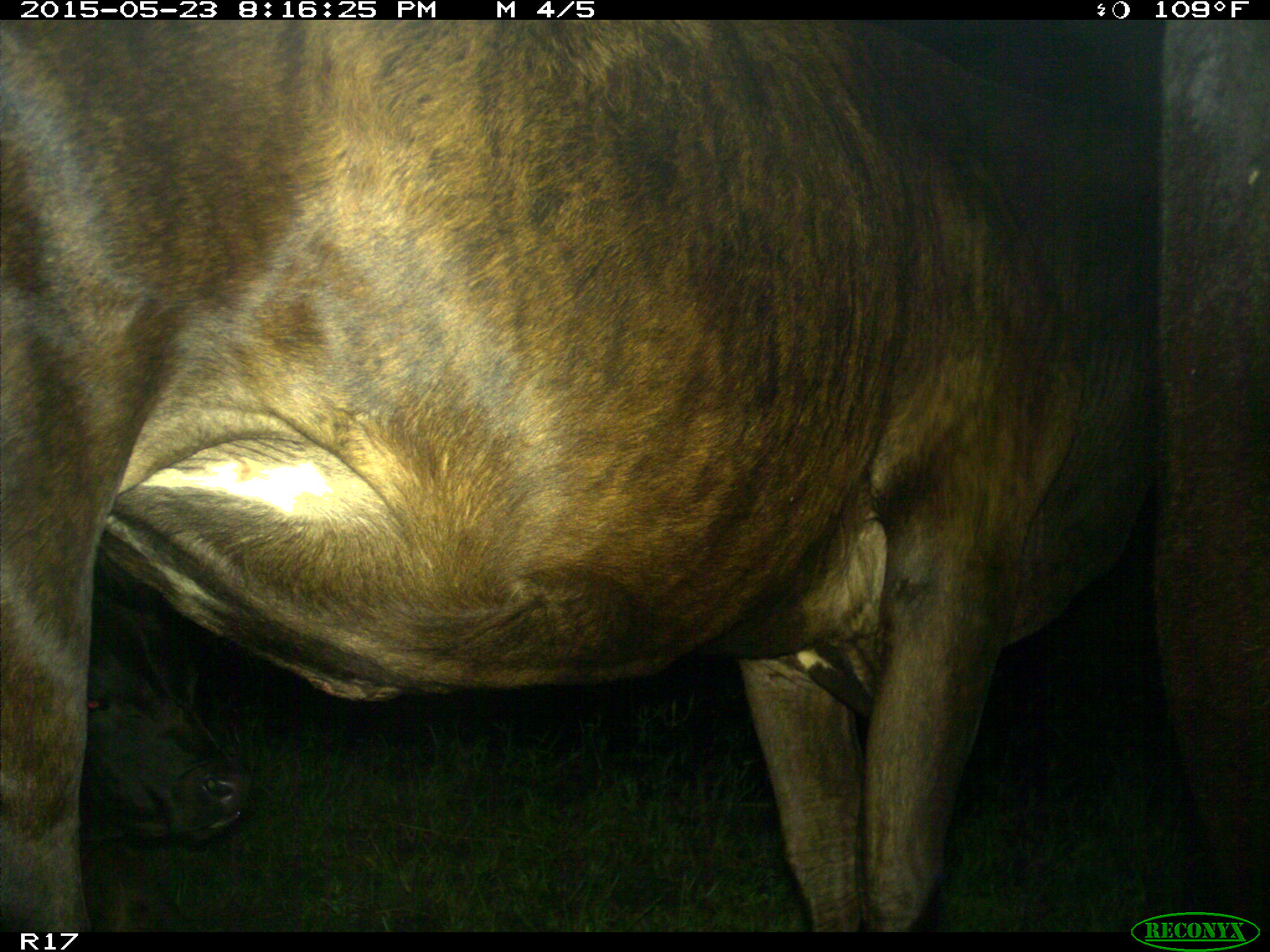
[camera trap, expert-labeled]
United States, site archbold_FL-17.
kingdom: Animalia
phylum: Chordata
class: Mammalia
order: Artiodactyla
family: Bovidae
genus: Bos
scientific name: Bos taurus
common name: domestic cow